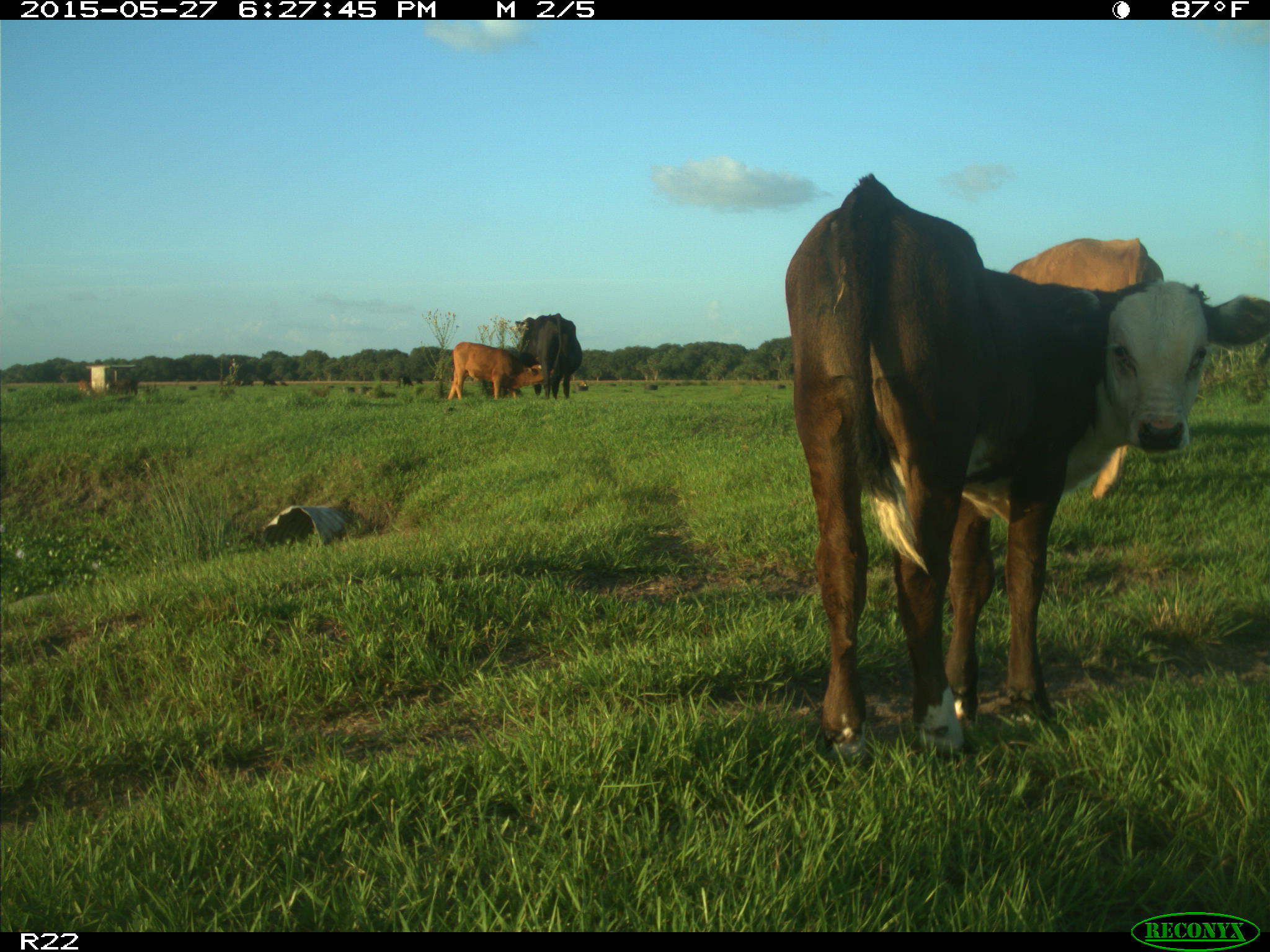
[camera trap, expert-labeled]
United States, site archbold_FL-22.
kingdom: Animalia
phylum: Chordata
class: Mammalia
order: Artiodactyla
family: Bovidae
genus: Bos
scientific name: Bos taurus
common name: domestic cow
Bos taurus (domestic cow).